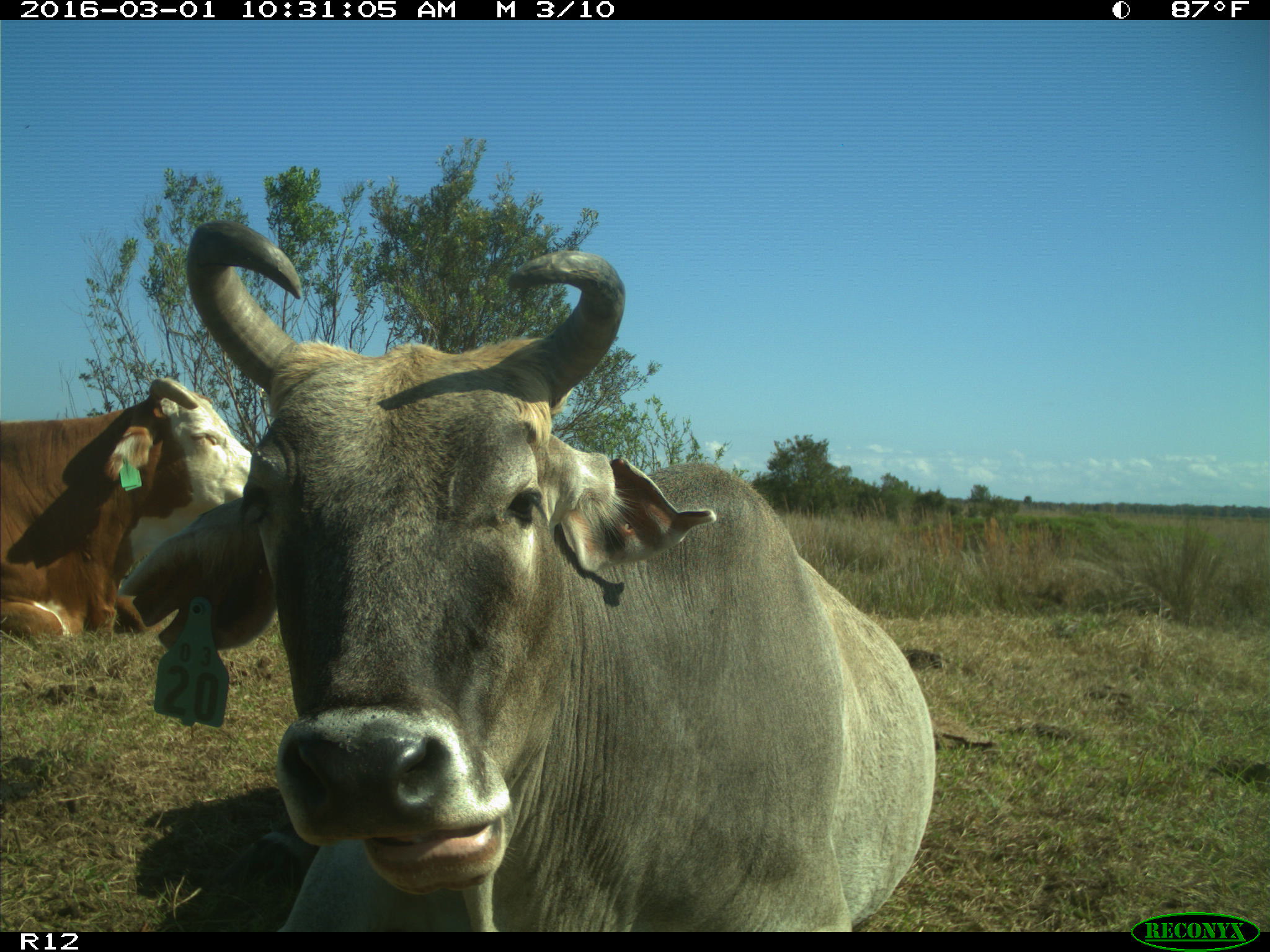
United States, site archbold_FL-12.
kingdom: Animalia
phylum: Chordata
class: Mammalia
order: Artiodactyla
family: Bovidae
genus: Bos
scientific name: Bos taurus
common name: domestic cow